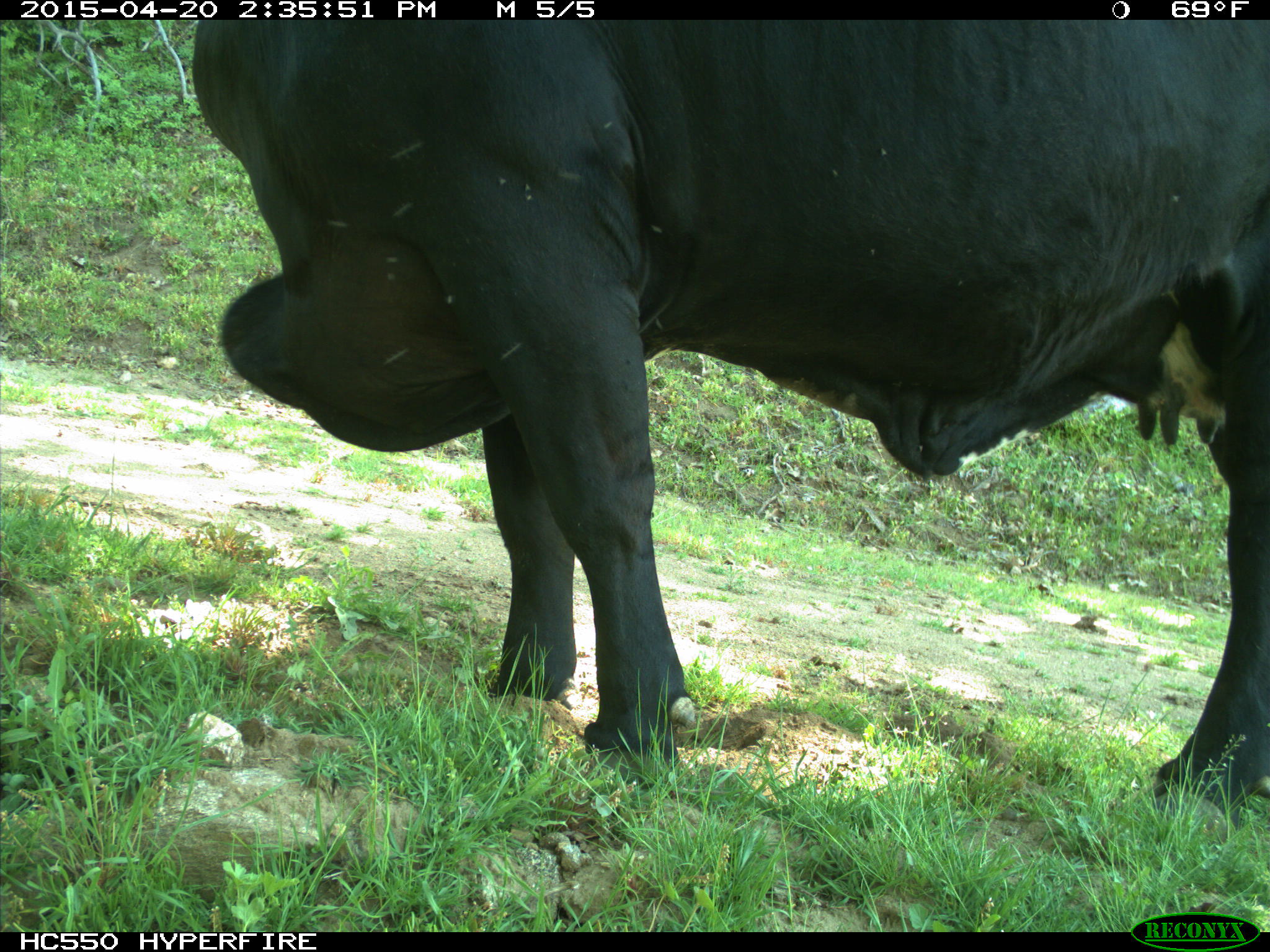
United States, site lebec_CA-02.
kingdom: Animalia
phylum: Chordata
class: Mammalia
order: Artiodactyla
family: Bovidae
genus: Bos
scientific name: Bos taurus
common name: domestic cow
Bos taurus (domestic cow).